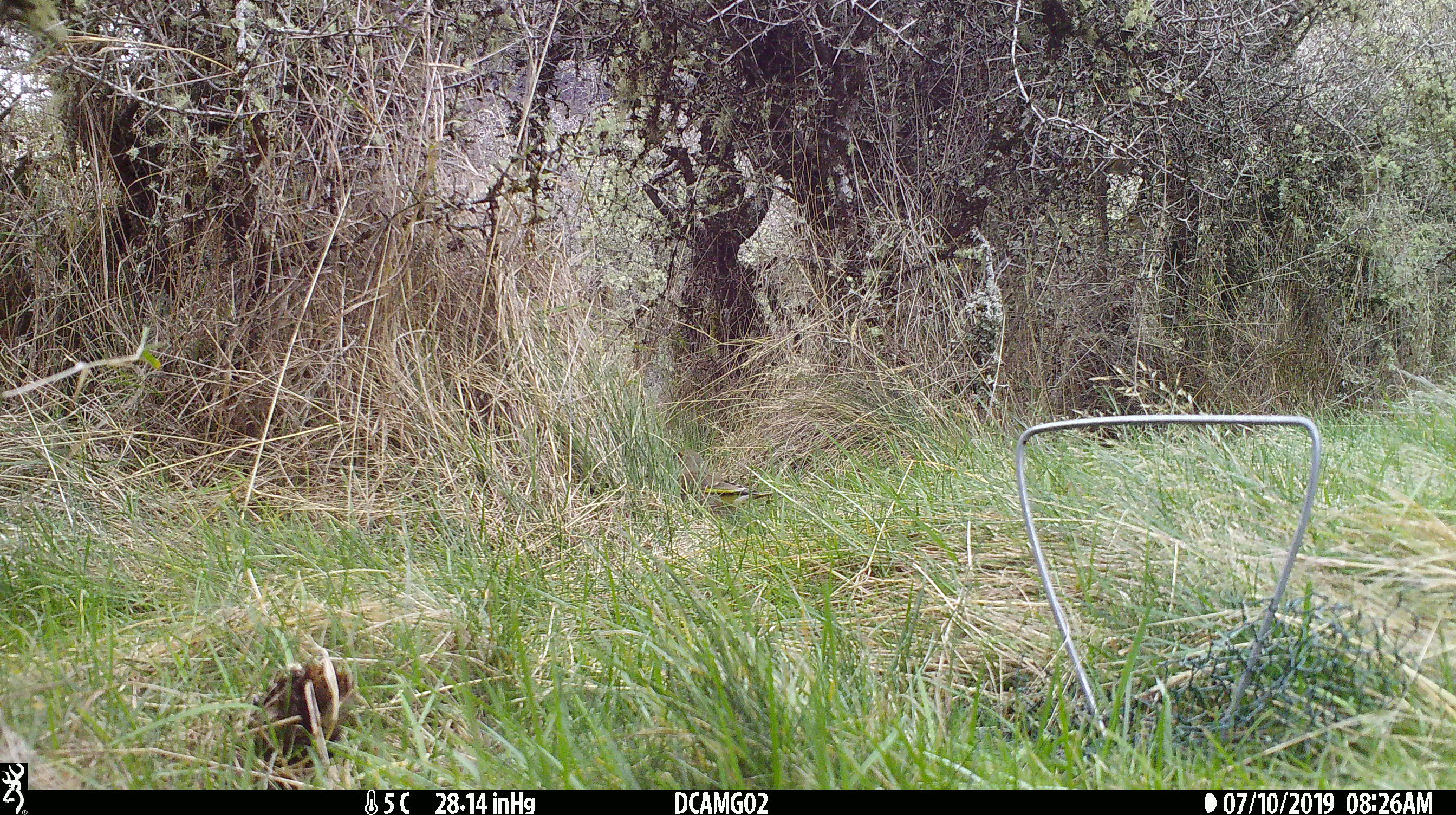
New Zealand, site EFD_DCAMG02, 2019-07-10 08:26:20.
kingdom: Animalia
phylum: Chordata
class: Aves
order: Passeriformes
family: Fringillidae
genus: Chloris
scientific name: Chloris chloris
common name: greenfinch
Greenfinch (Chloris chloris).